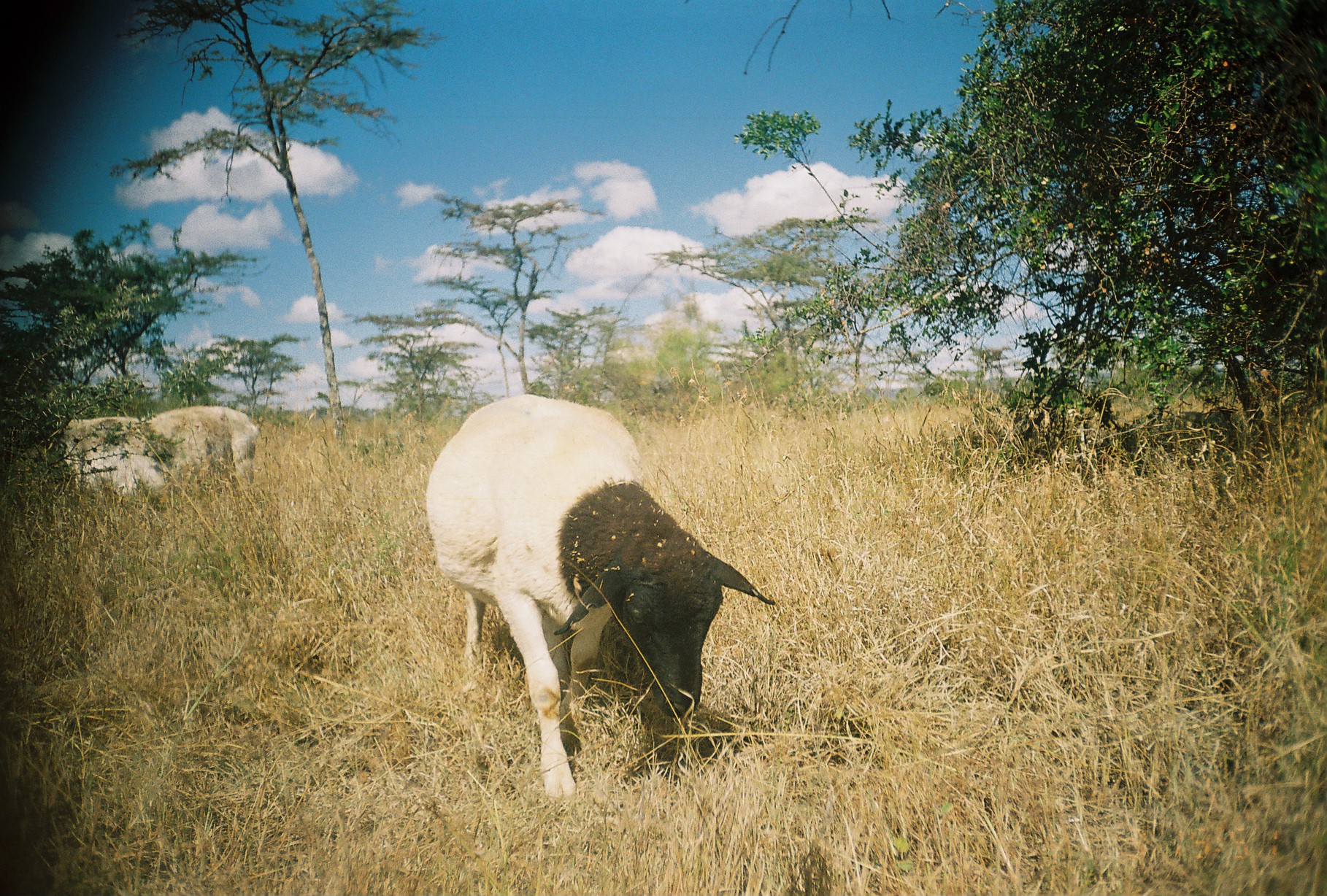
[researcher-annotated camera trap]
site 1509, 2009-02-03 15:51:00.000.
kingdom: Animalia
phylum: Chordata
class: Mammalia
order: Artiodactyla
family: Bovidae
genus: Ovis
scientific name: Ovis aries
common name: domestic sheep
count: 3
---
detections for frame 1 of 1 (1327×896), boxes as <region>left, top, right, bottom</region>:
ovis aries: <region>424, 393, 773, 802</region>; <region>65, 406, 259, 495</region>